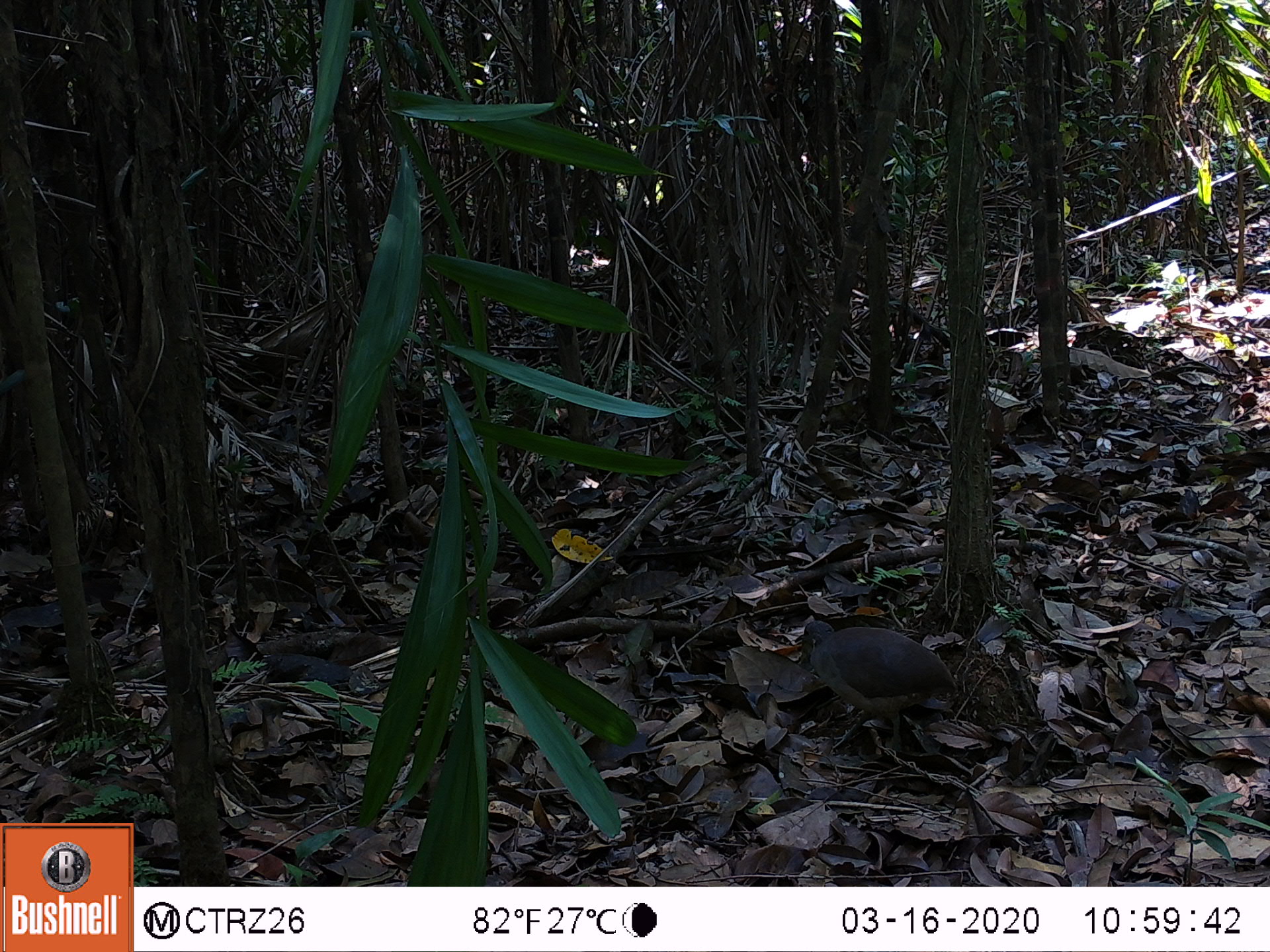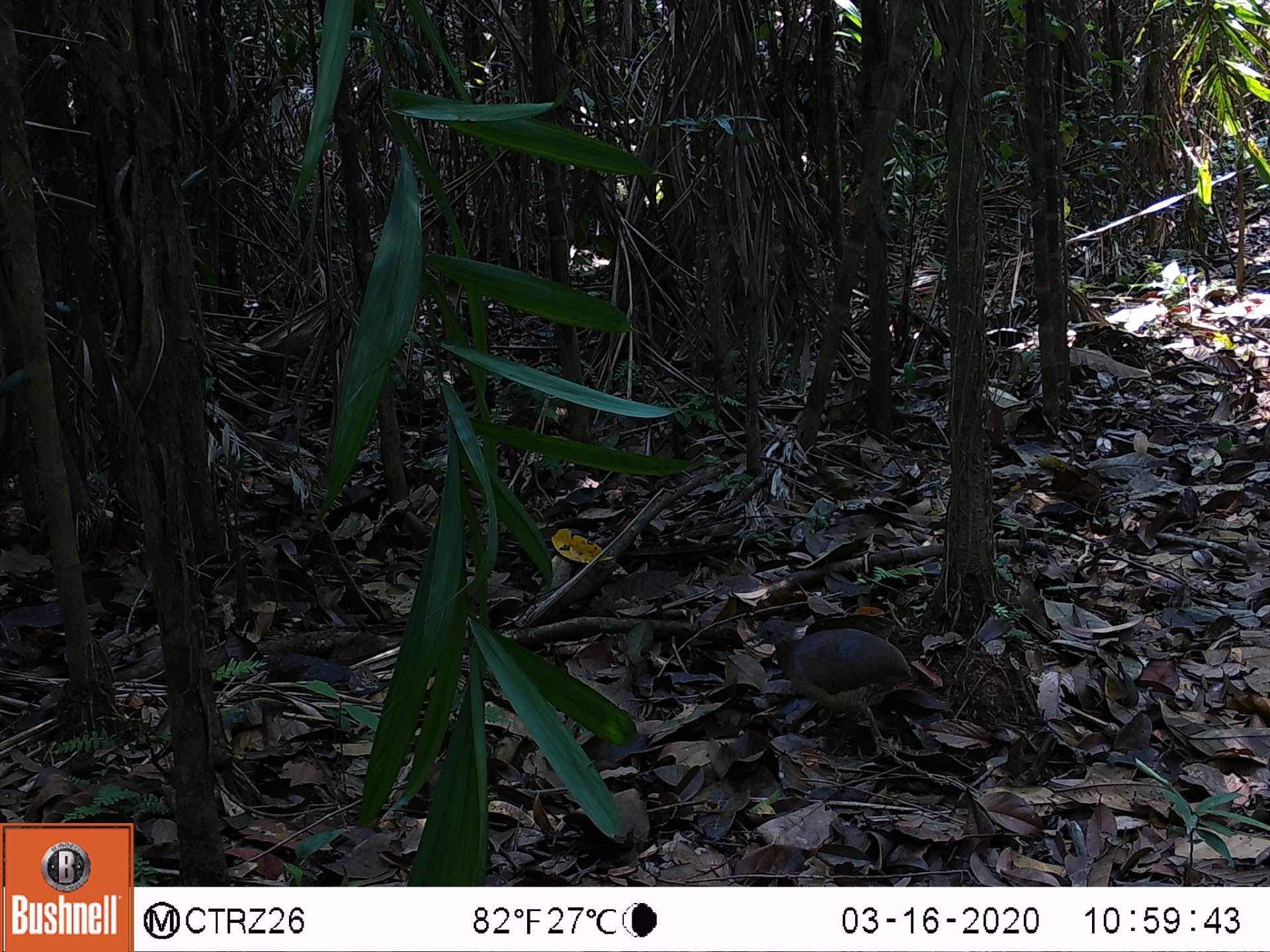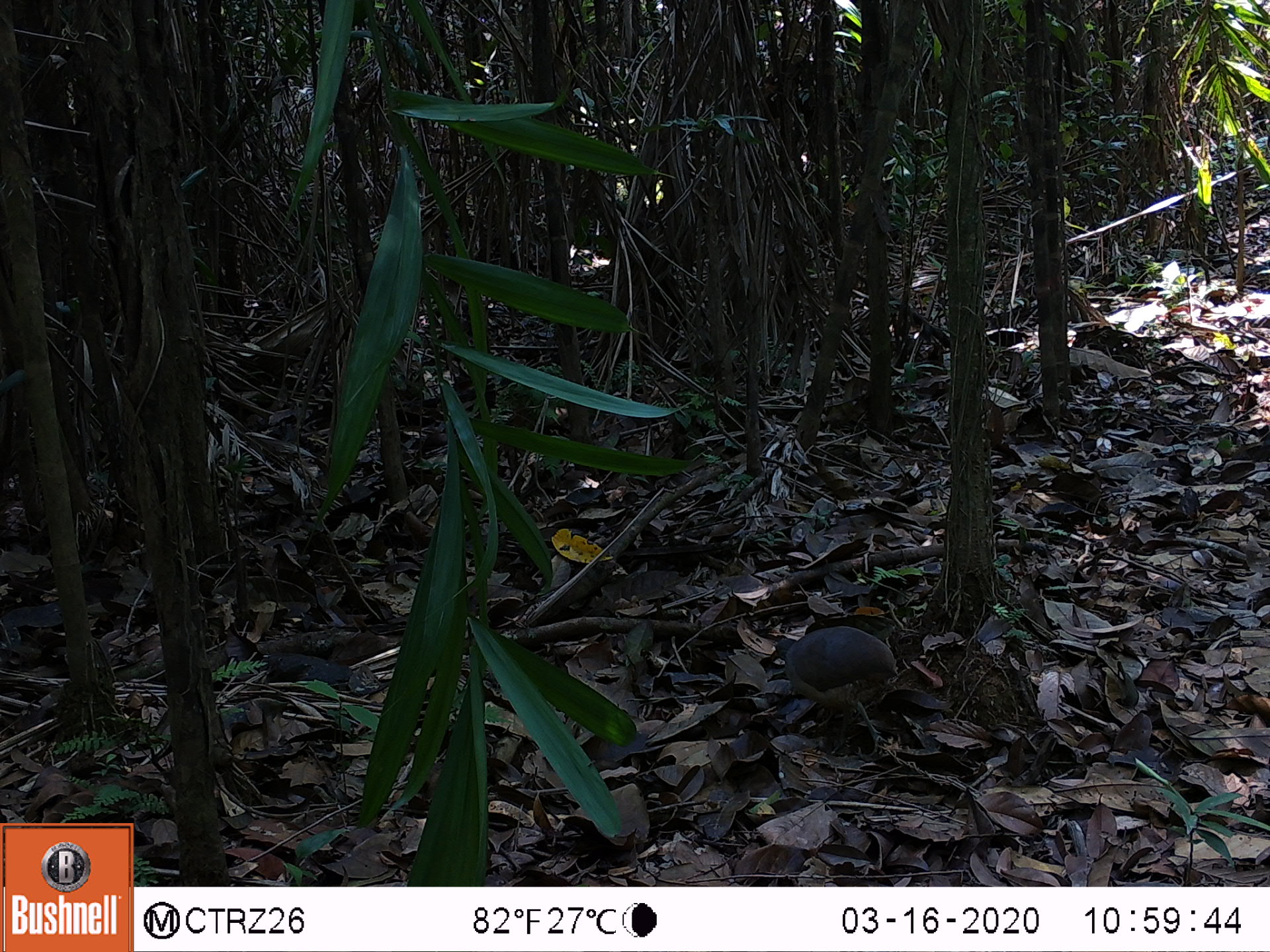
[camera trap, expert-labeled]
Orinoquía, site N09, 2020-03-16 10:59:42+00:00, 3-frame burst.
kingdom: Animalia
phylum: Chordata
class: Aves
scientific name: Aves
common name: bird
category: unknown bird